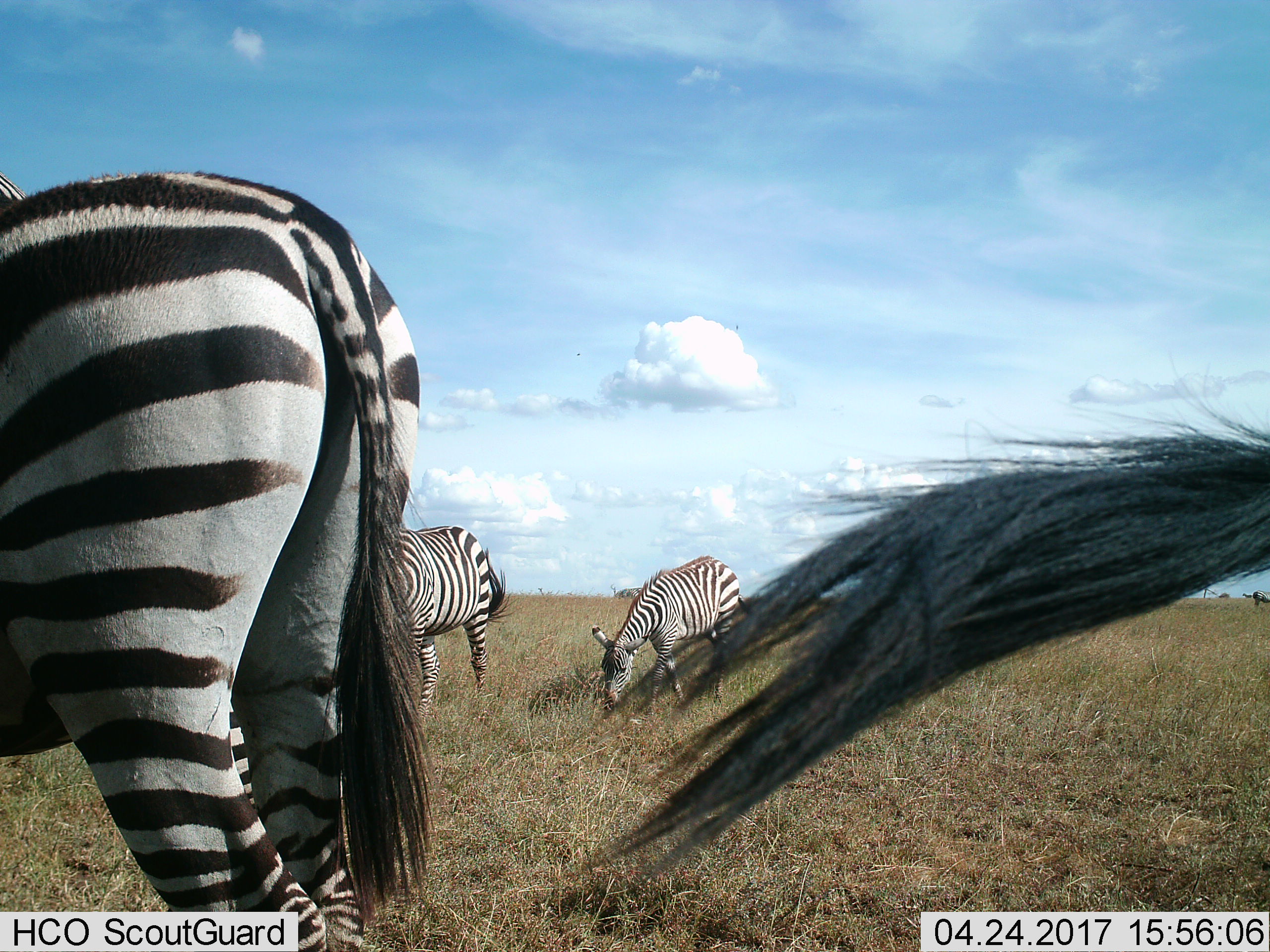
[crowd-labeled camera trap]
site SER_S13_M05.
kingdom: Animalia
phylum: Chordata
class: Mammalia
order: Perissodactyla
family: Equidae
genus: Equus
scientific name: Equus quagga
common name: plains zebra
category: zebraplains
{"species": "zebraplains (plains zebra) (Equus quagga)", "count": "4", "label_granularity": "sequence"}